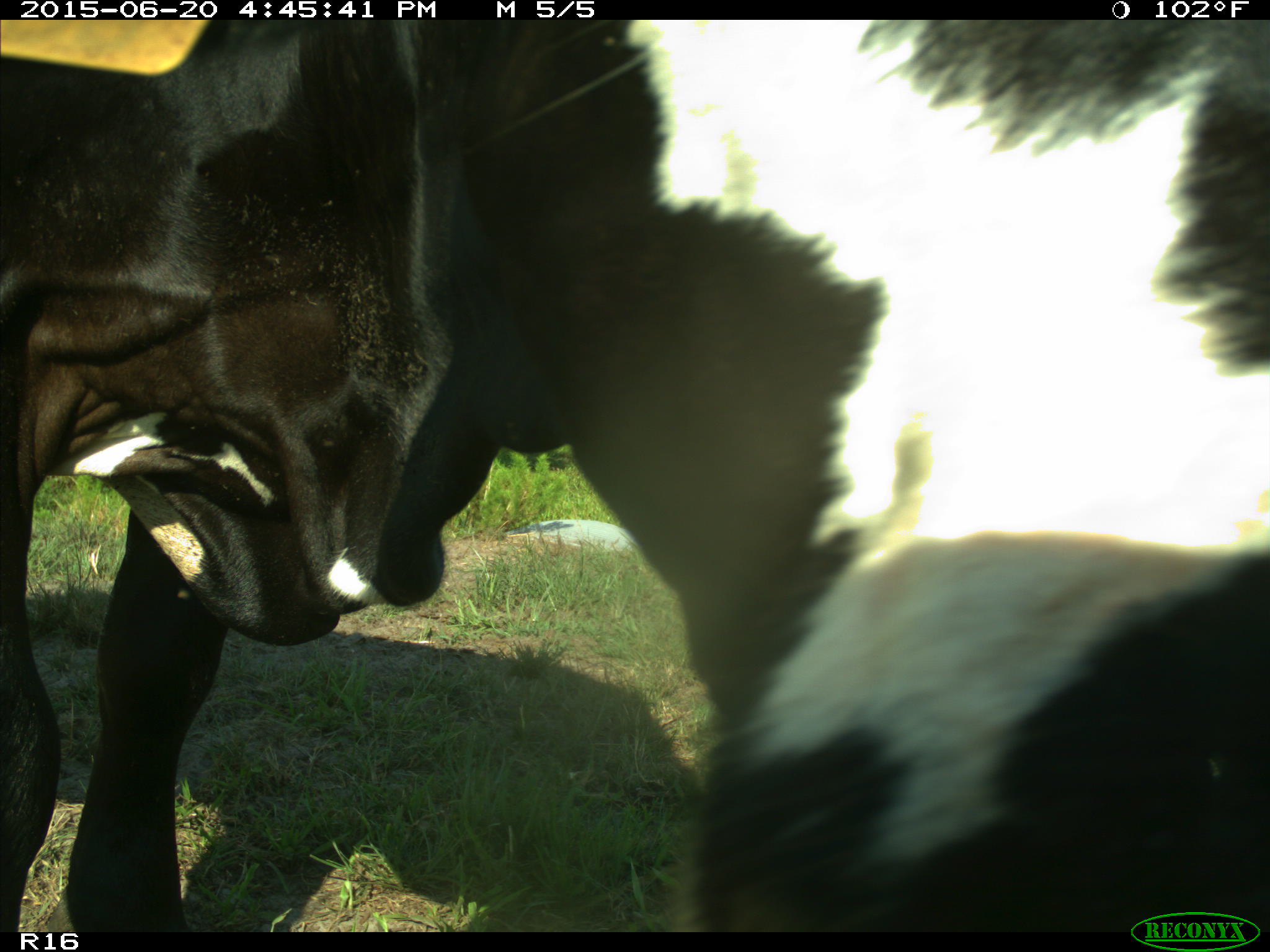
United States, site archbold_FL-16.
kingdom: Animalia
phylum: Chordata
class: Mammalia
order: Artiodactyla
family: Bovidae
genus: Bos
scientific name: Bos taurus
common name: domestic cow